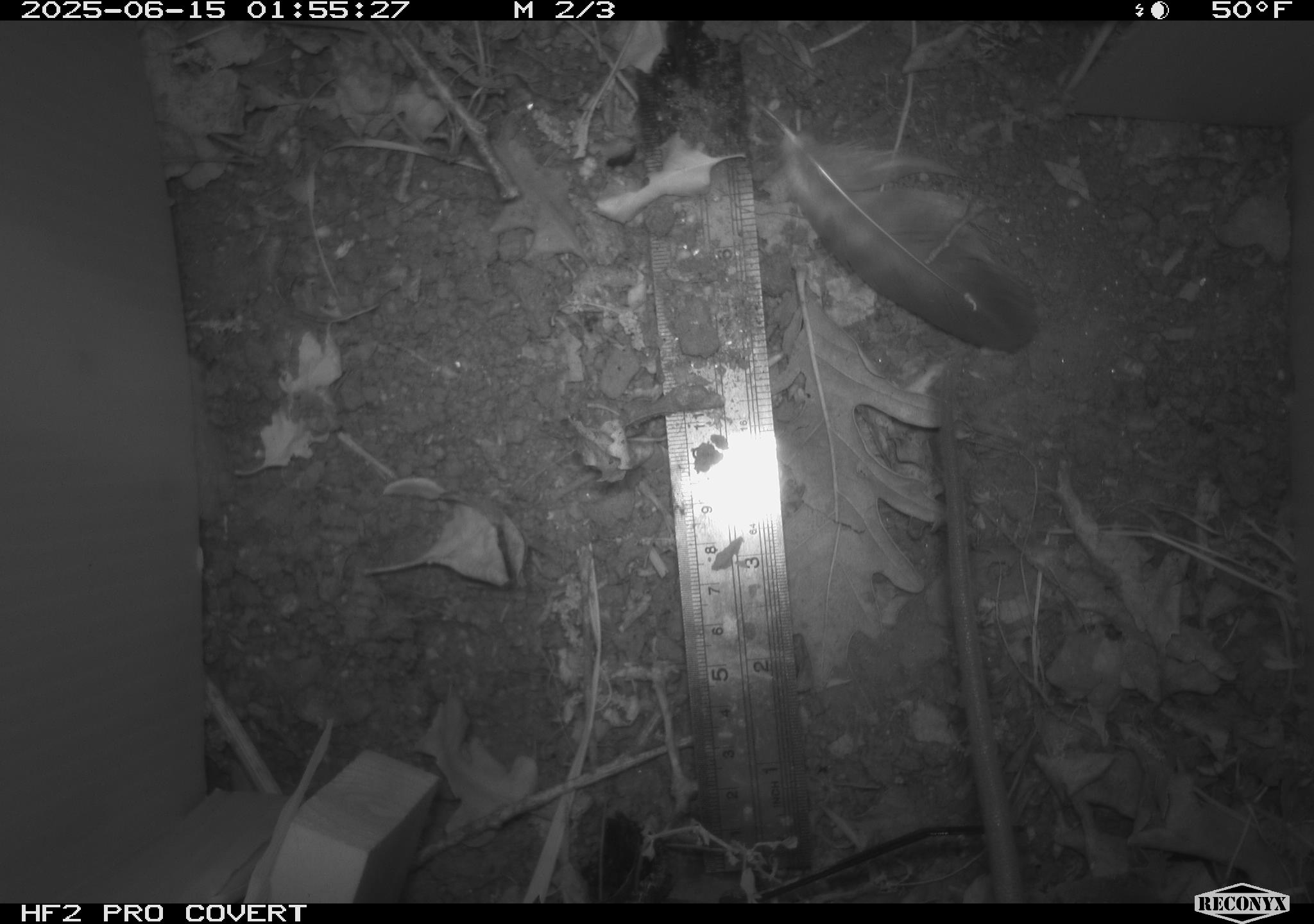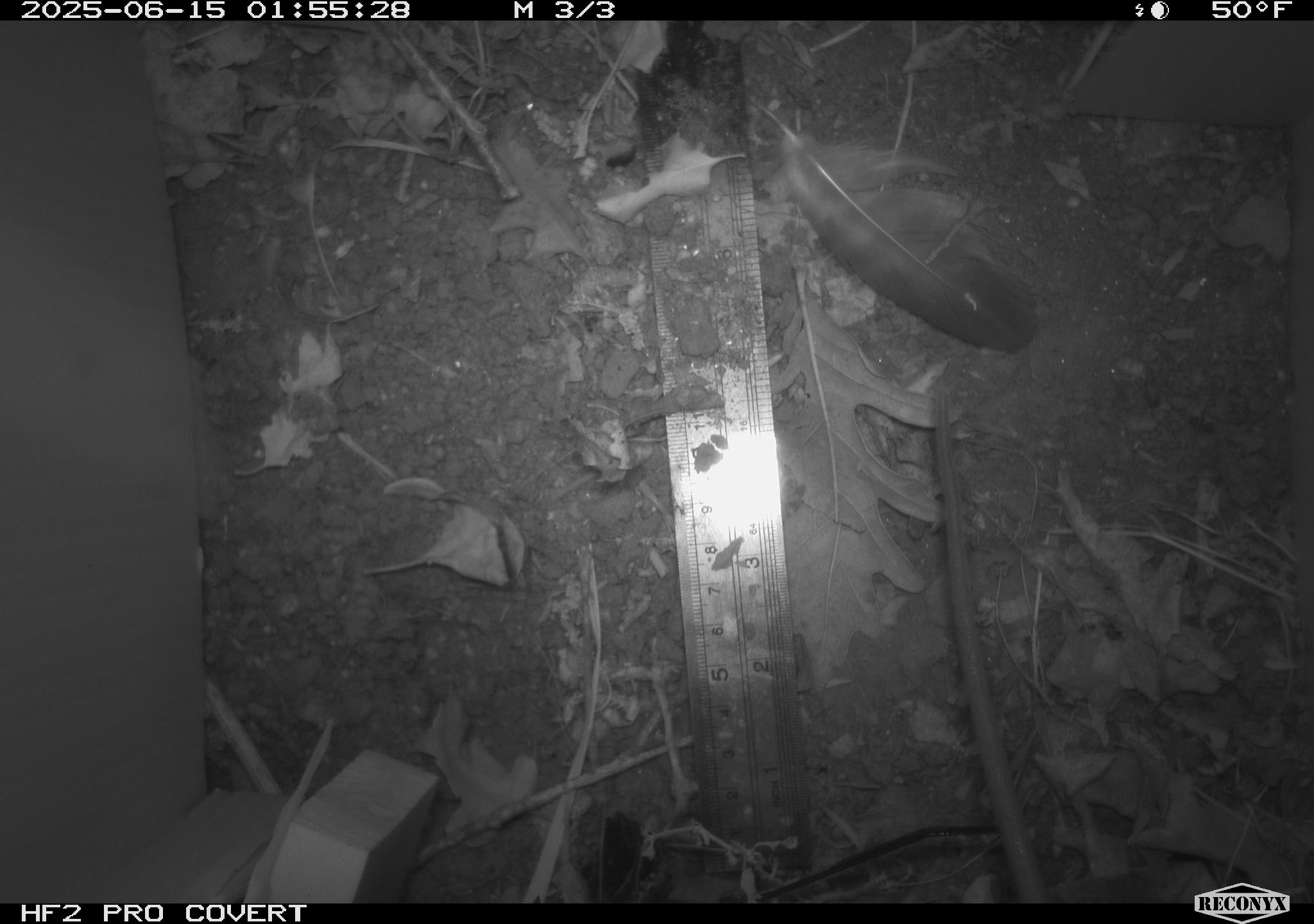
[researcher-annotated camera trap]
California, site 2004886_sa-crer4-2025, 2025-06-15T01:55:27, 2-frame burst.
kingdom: Animalia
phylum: Chordata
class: Mammalia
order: Rodentia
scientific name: Rodentia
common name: rodent